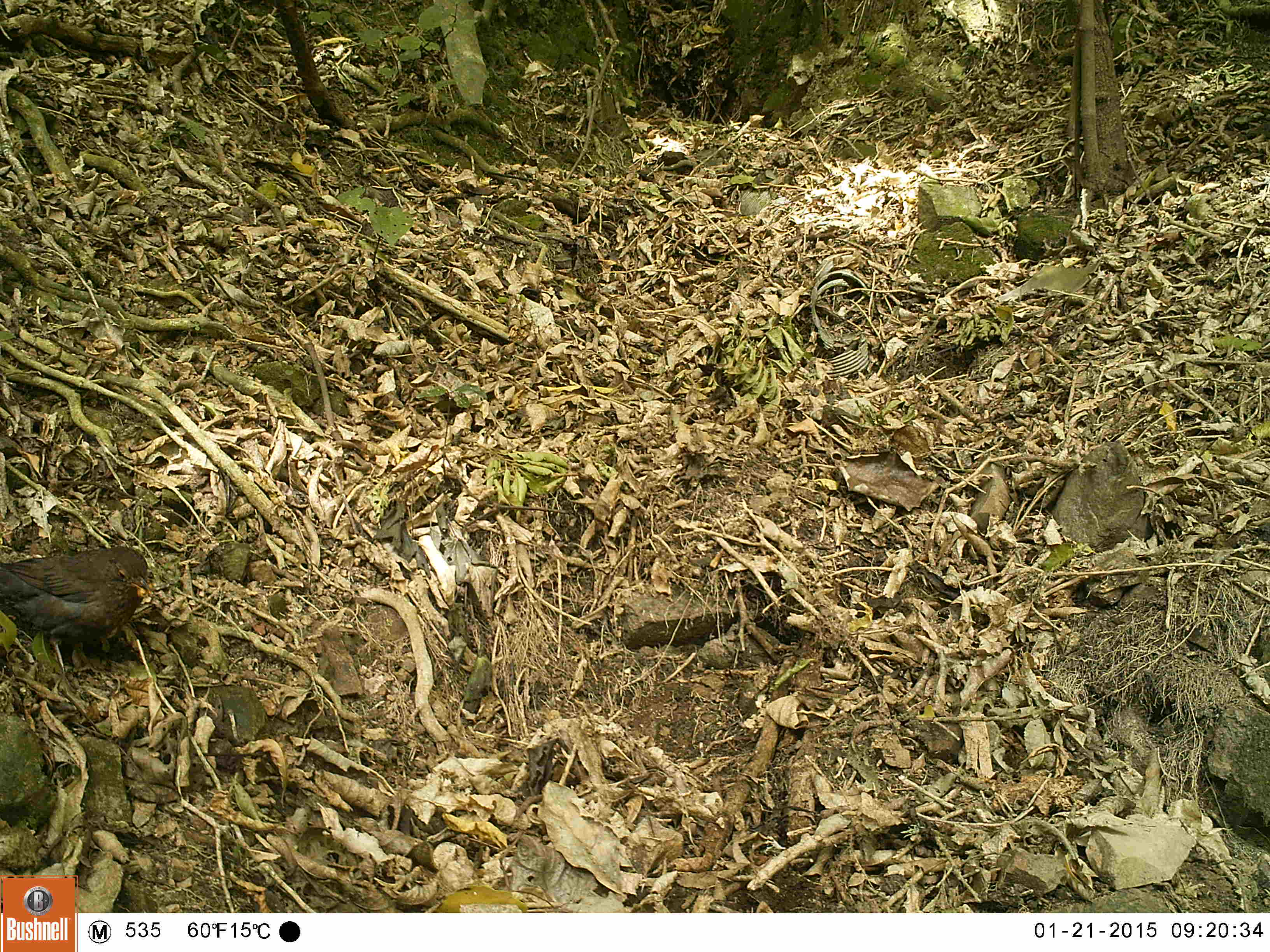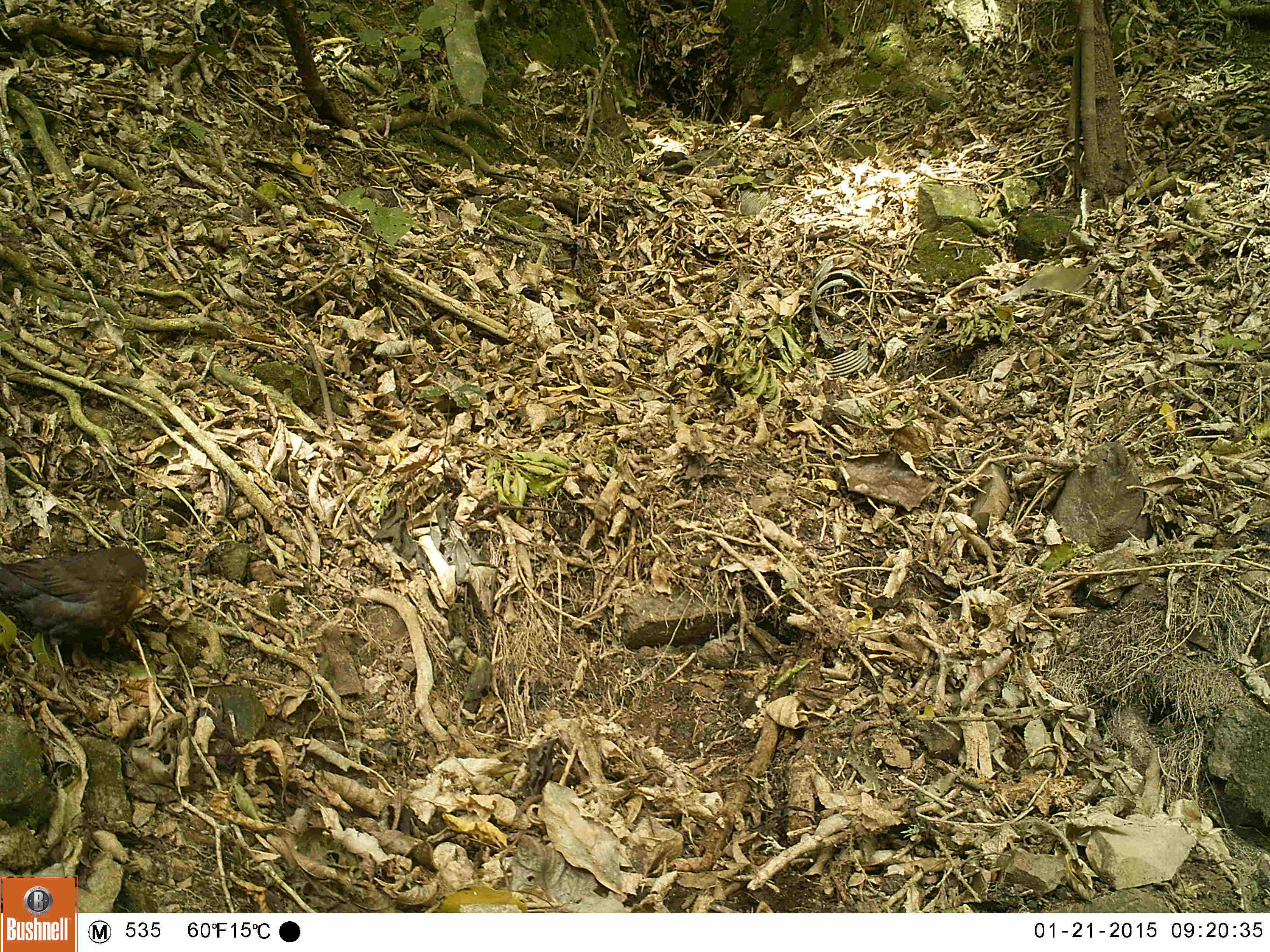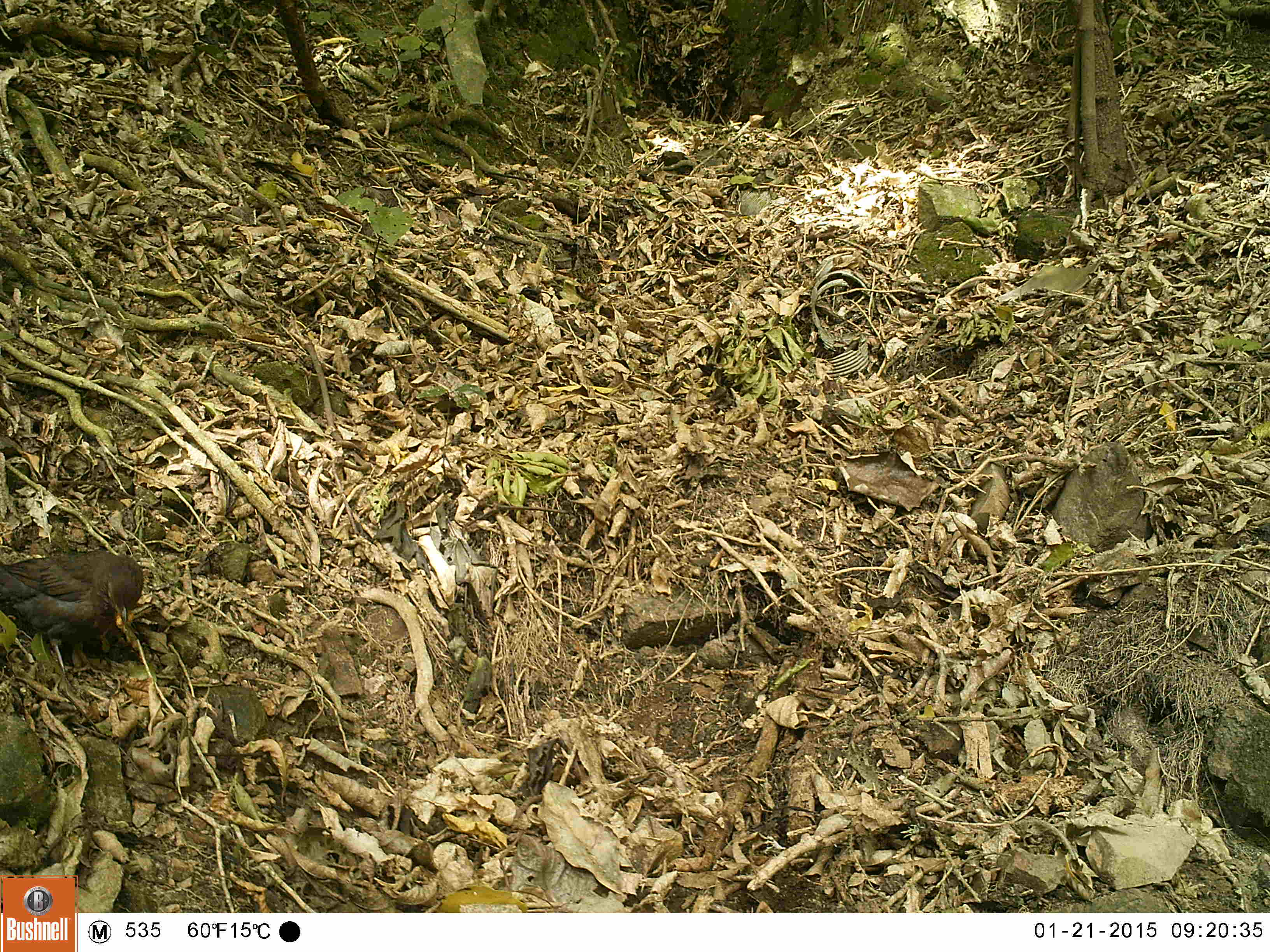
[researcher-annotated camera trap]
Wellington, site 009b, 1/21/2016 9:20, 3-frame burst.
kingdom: Animalia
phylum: Chordata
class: Aves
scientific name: Aves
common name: bird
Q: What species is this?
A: Bird (Aves).